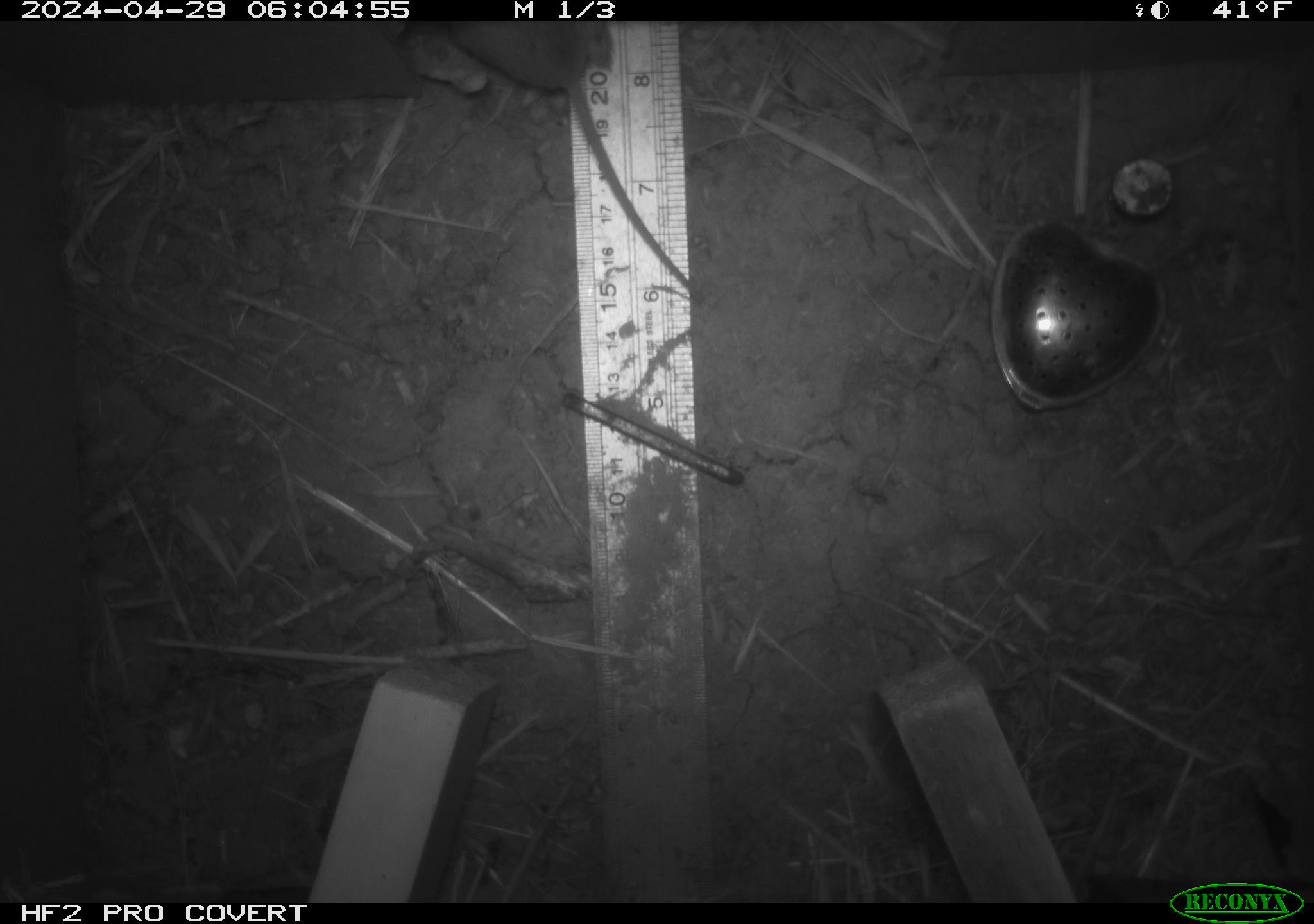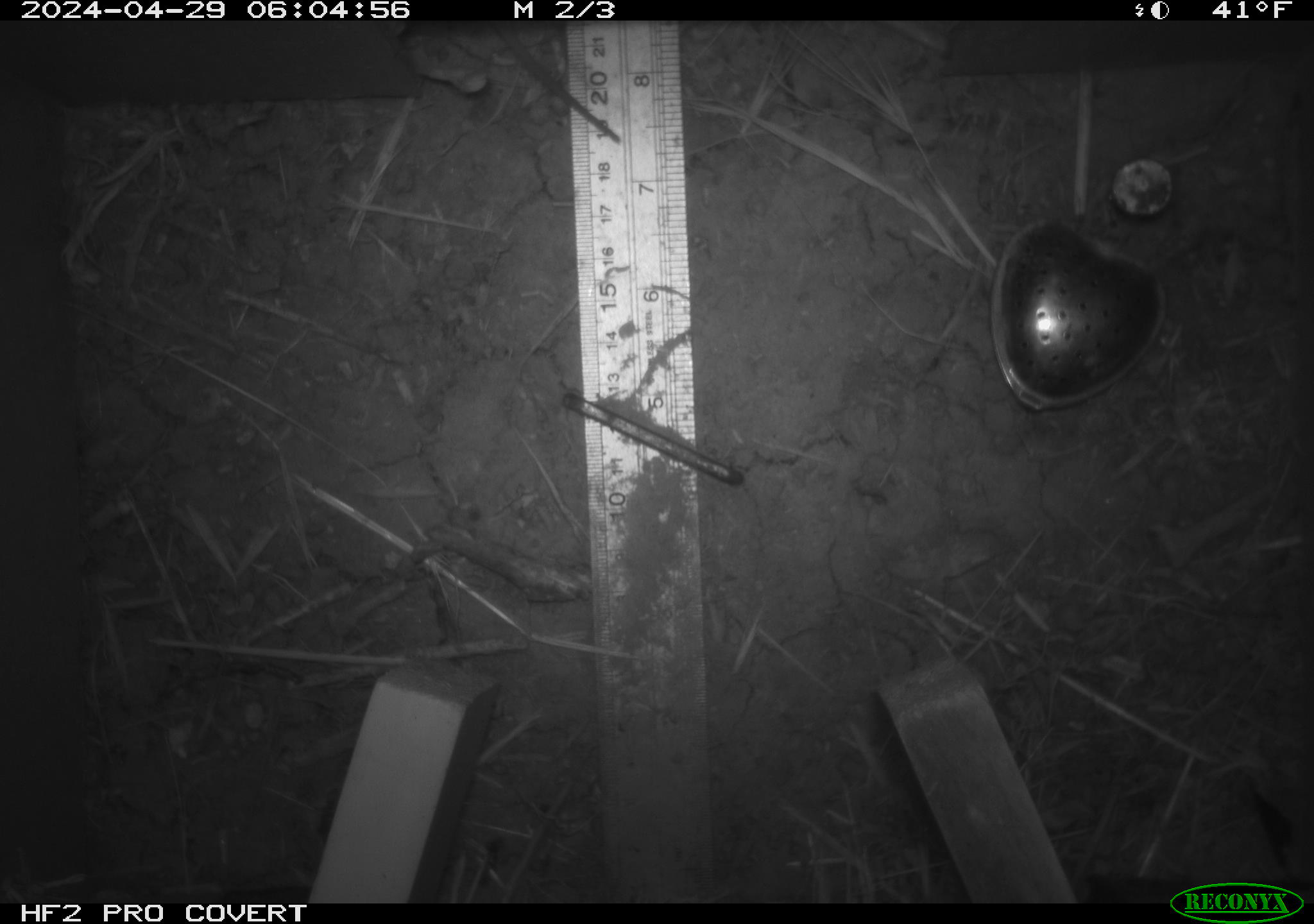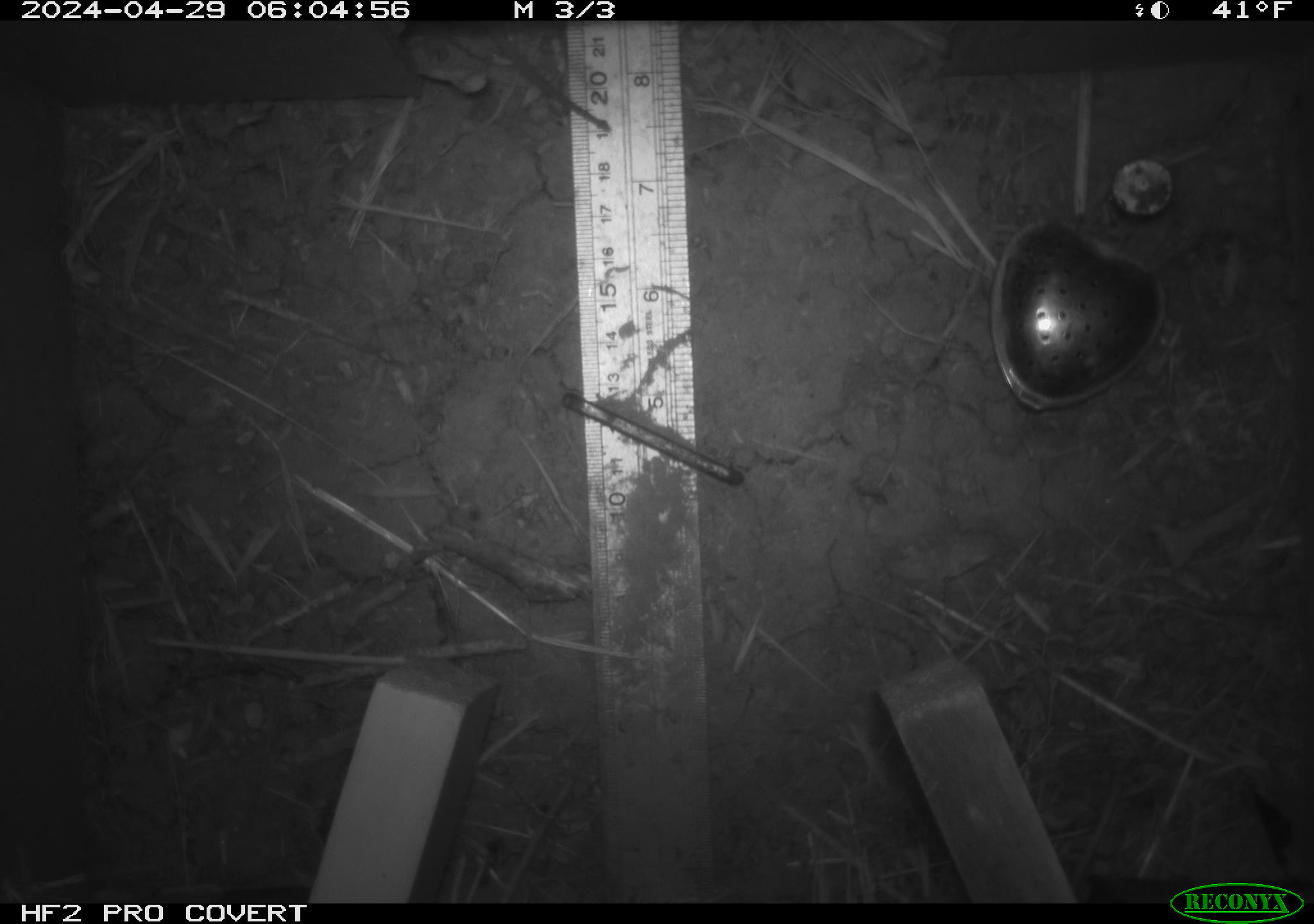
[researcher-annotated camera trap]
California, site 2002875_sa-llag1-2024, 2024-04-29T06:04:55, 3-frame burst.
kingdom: Animalia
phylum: Chordata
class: Mammalia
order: Rodentia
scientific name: Rodentia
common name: mouse species